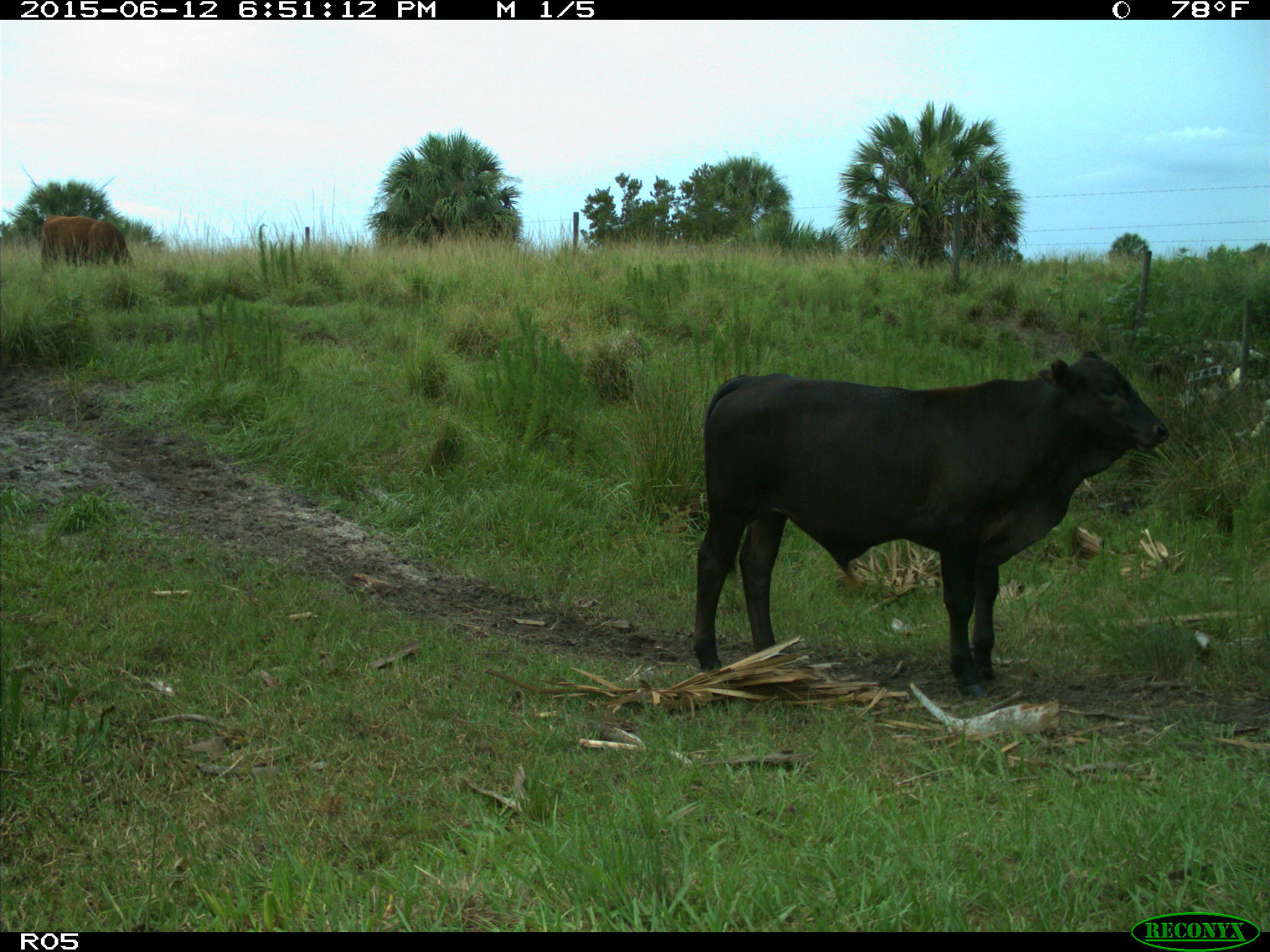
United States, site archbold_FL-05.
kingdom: Animalia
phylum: Chordata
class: Mammalia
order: Artiodactyla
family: Bovidae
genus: Bos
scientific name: Bos taurus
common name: domestic cow